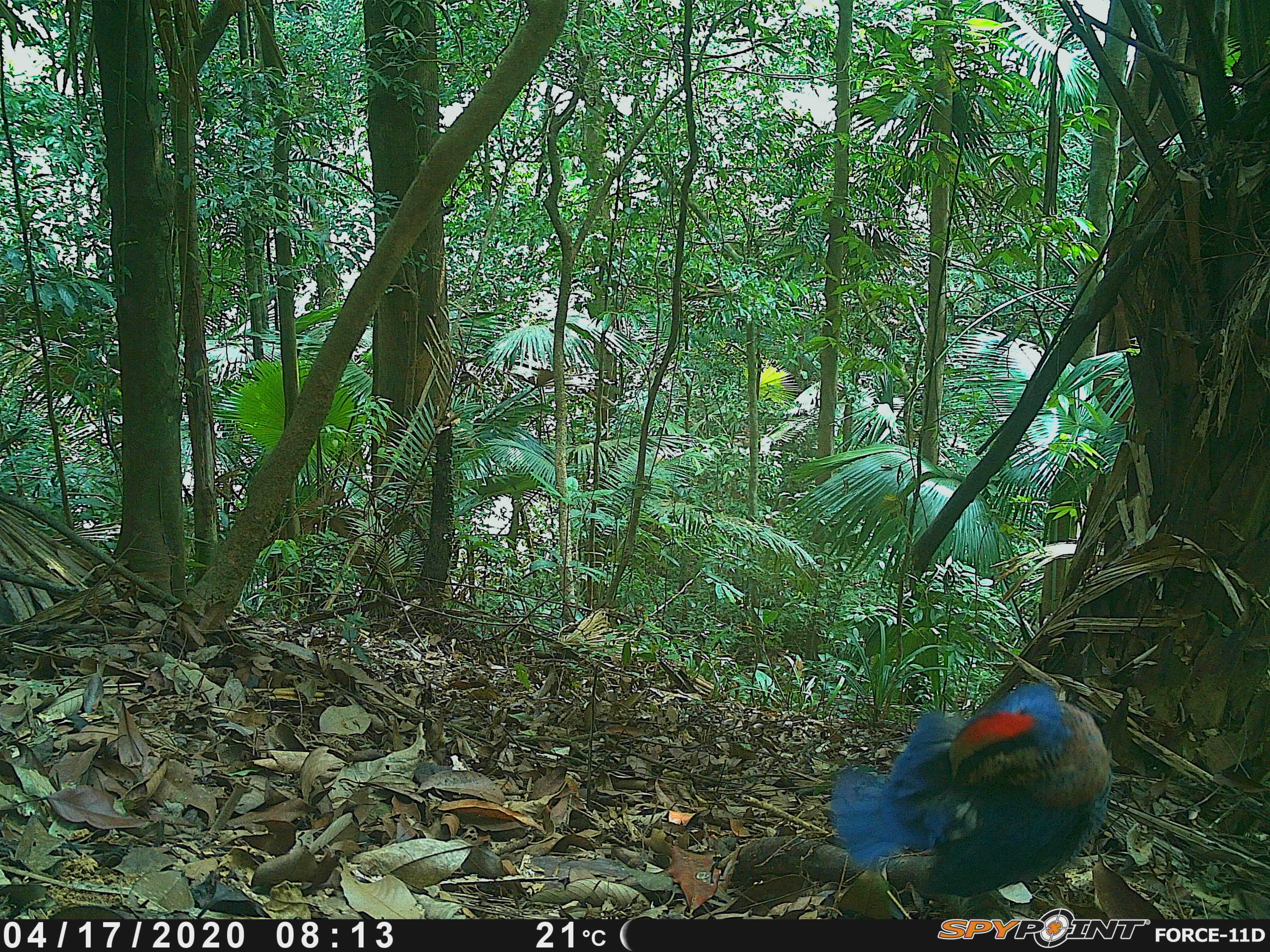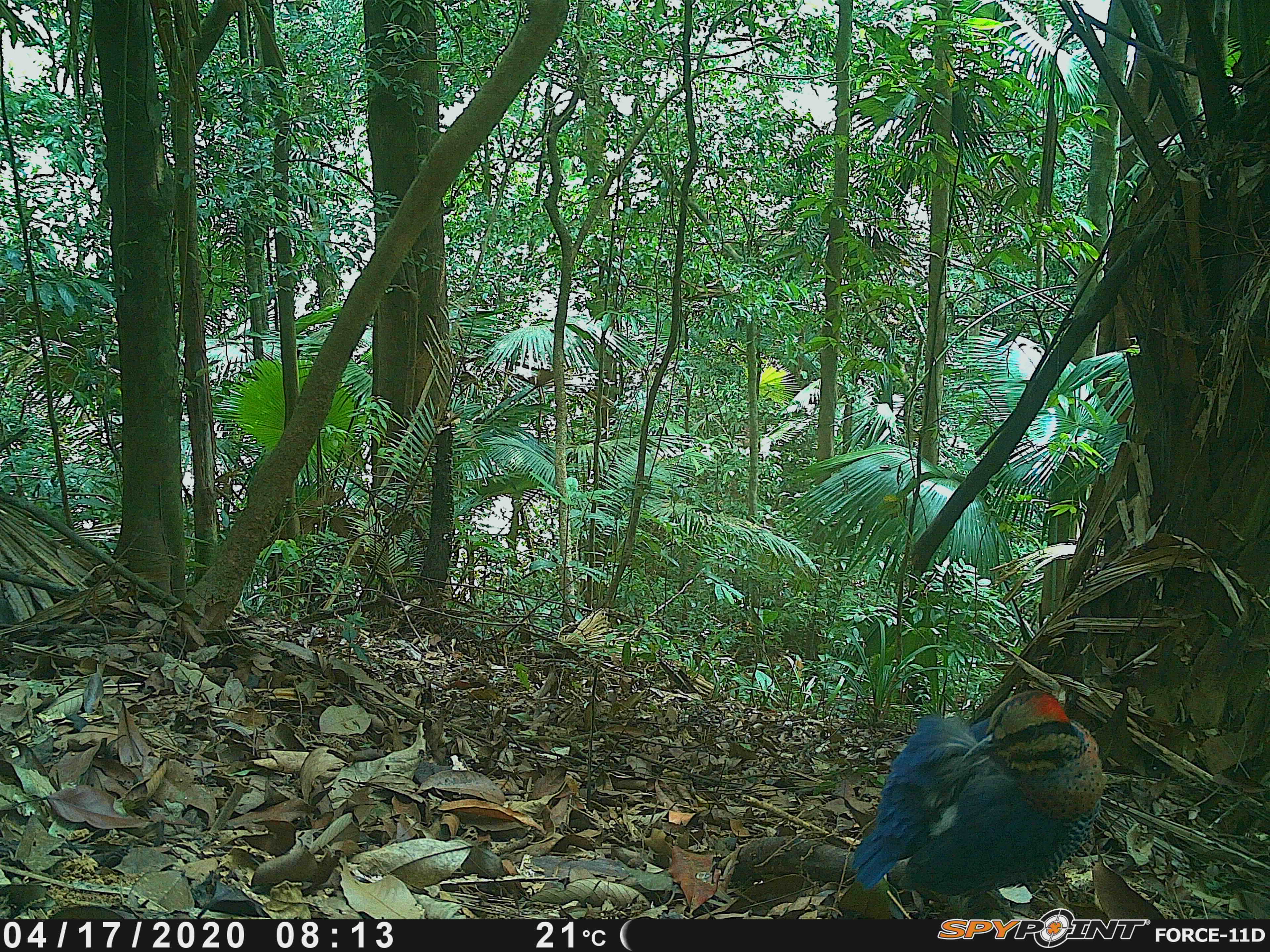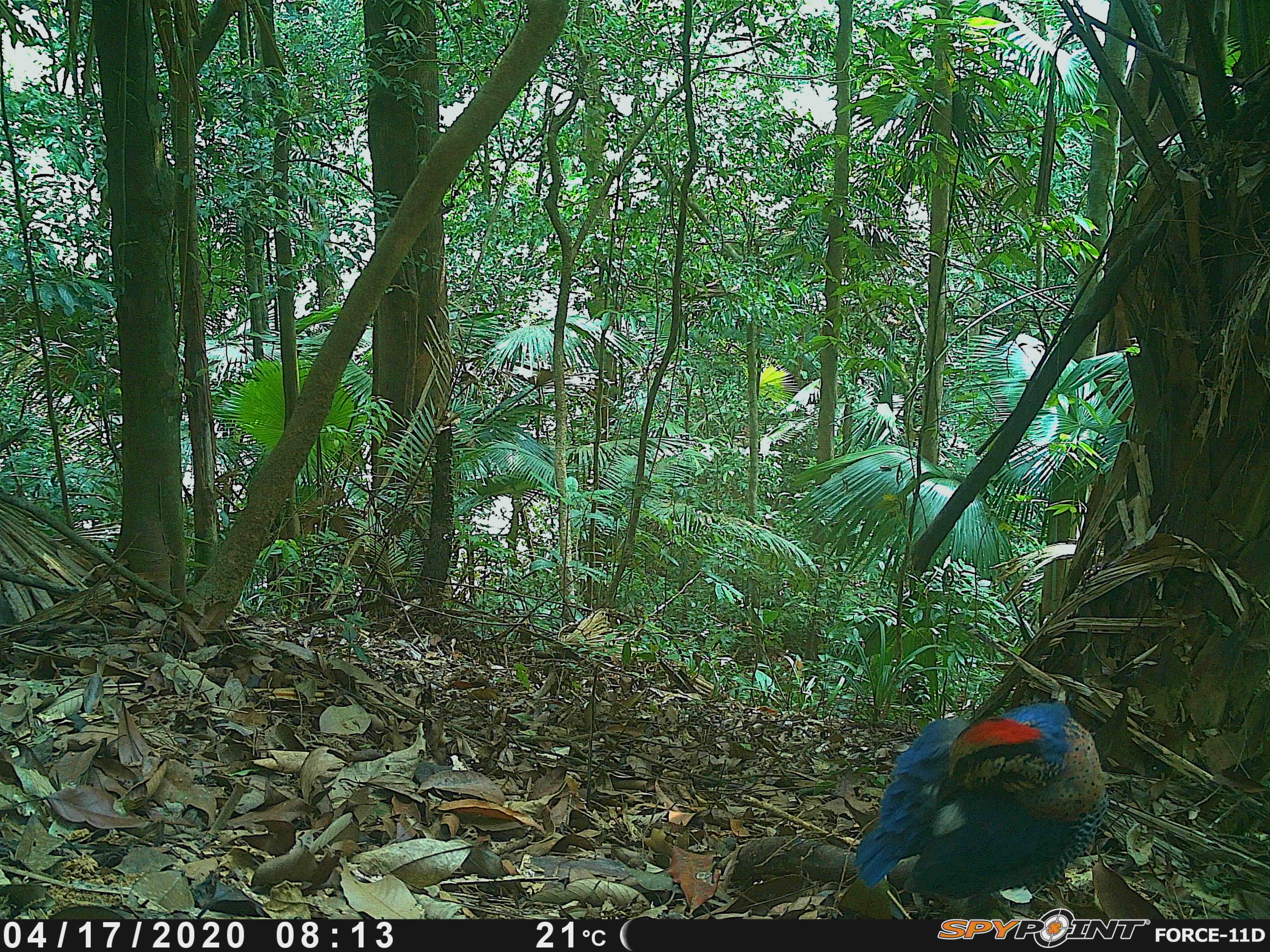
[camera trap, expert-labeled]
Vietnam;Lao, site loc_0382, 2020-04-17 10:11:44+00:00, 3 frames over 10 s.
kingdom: Animalia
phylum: Chordata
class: Aves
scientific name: Aves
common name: bird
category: unidentified bird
Unidentified bird (bird) (Aves). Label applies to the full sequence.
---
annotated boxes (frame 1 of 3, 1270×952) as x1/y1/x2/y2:
unidentified bird: 828/681/1113/919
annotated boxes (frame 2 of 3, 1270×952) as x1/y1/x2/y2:
unidentified bird: 851/689/1105/919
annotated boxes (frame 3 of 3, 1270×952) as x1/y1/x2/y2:
unidentified bird: 853/700/1107/919